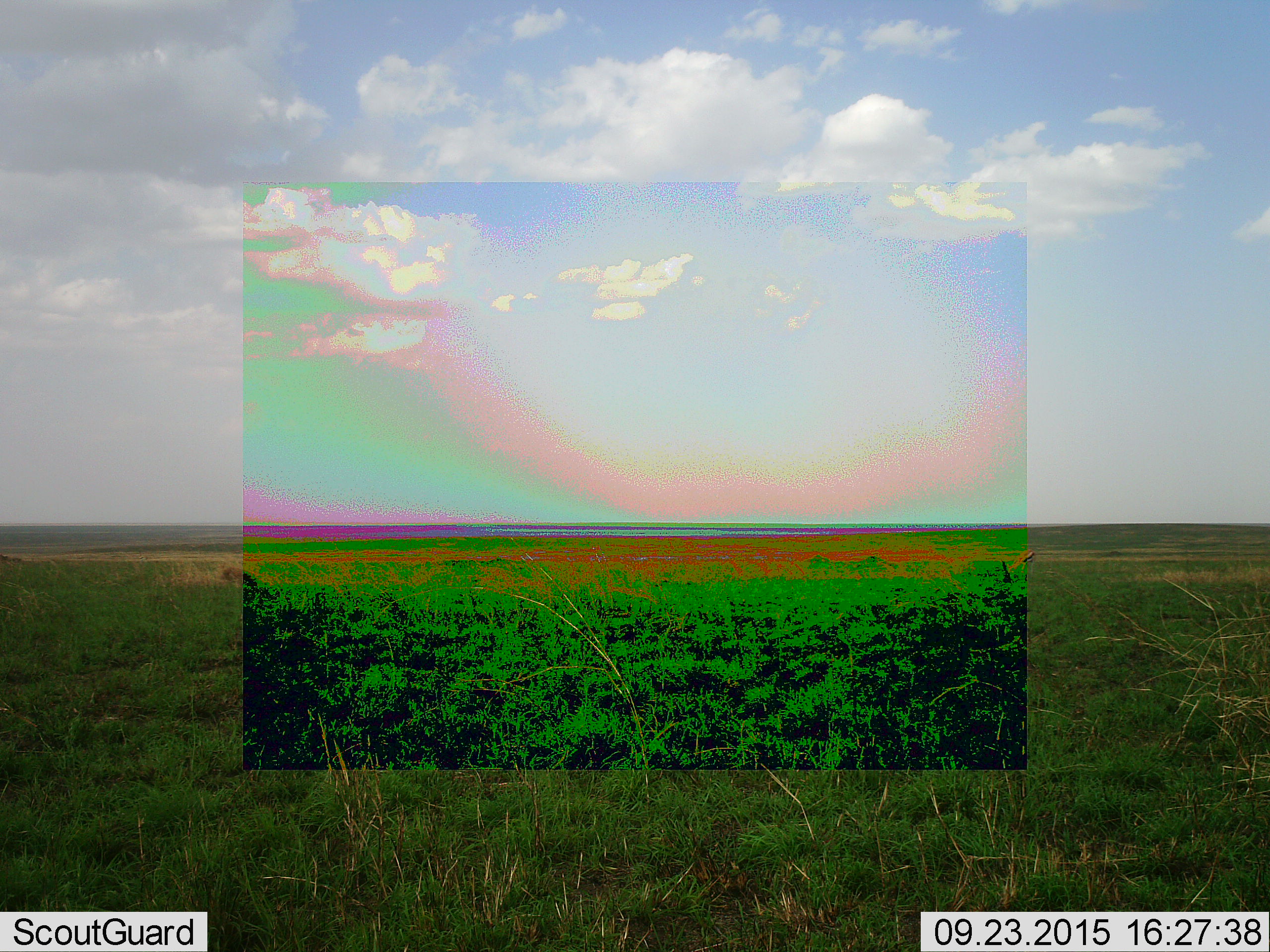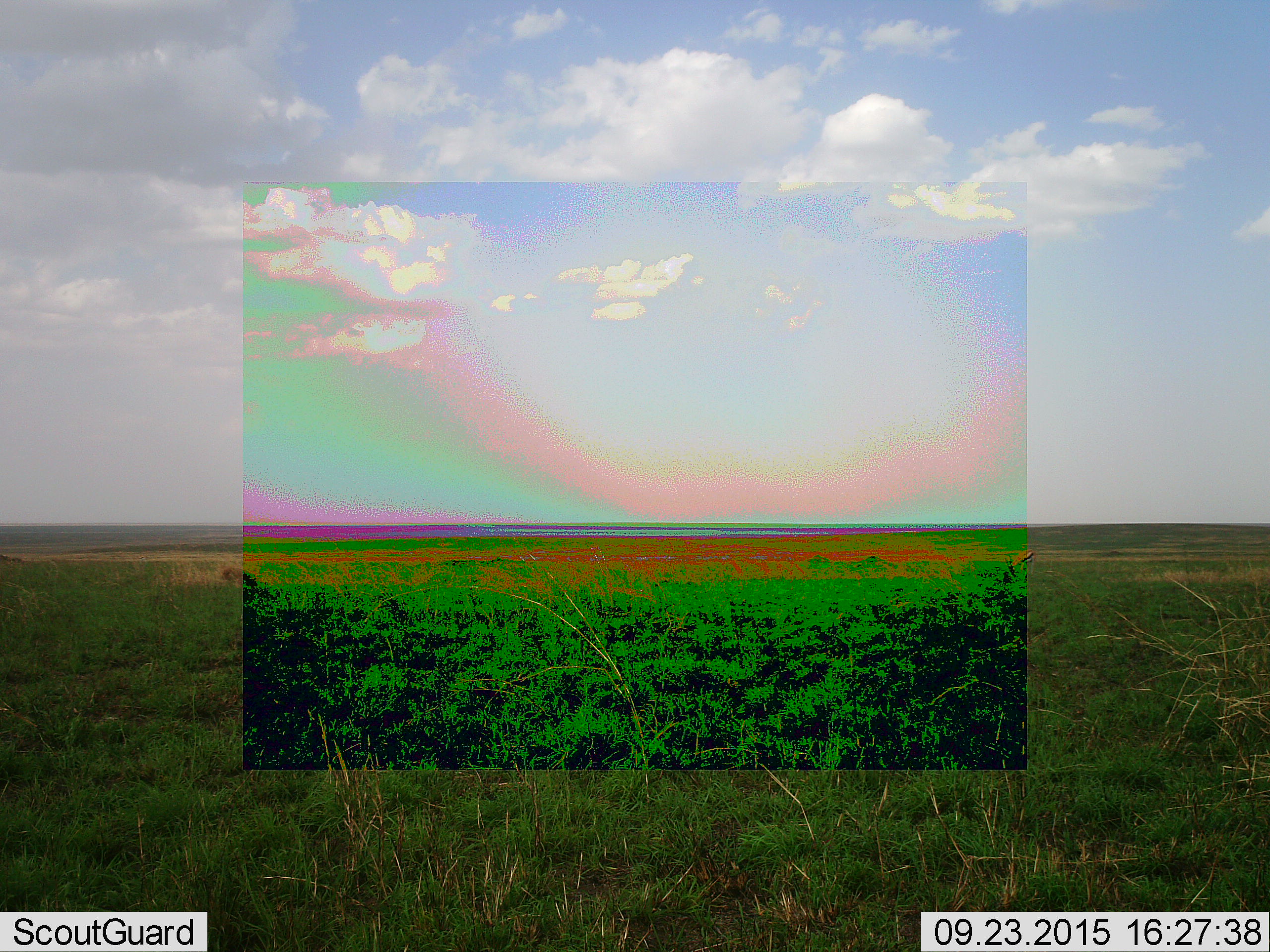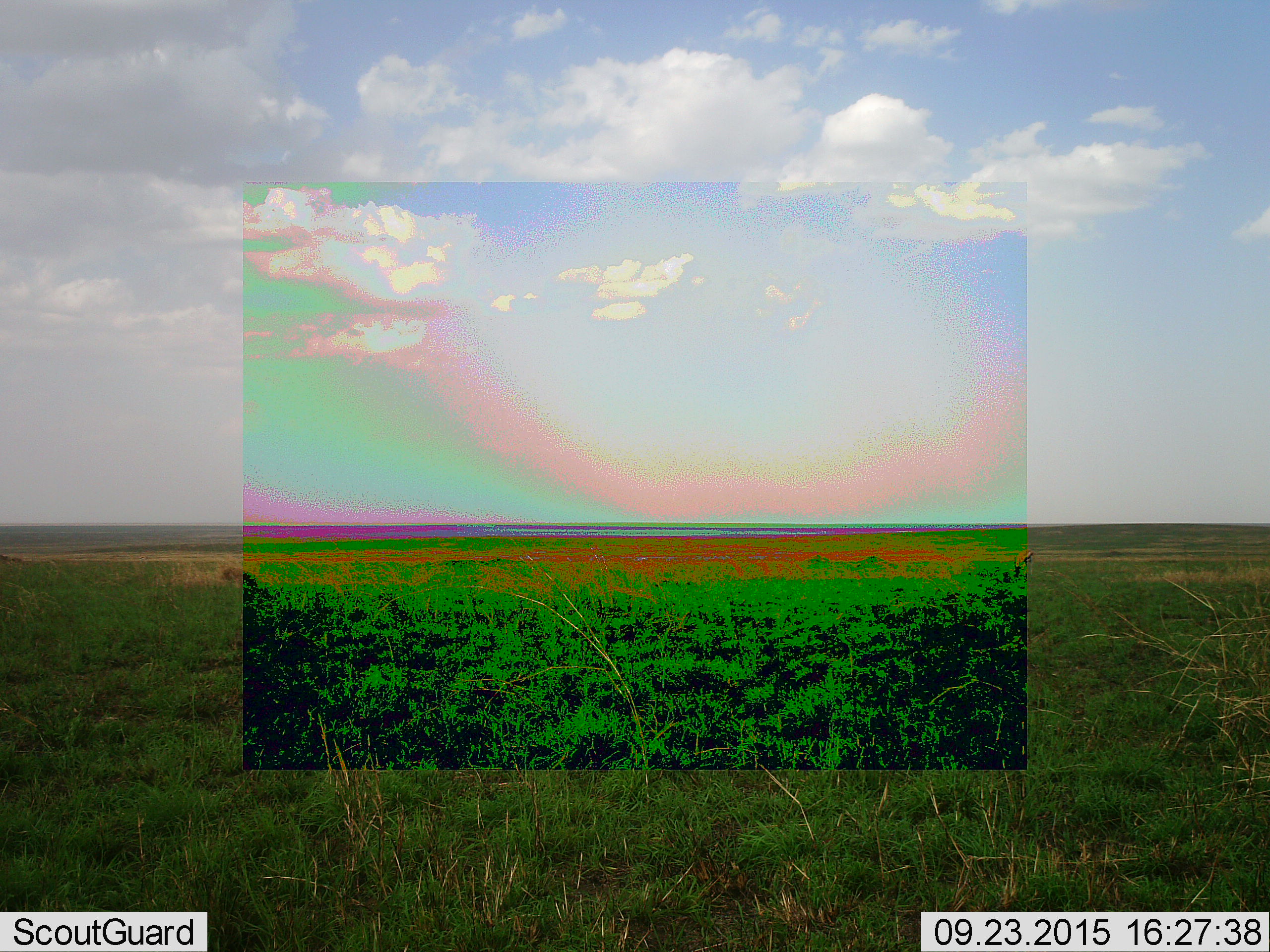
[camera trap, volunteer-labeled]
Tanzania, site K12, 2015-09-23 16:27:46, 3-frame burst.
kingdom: Animalia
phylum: Chordata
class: Mammalia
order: Artiodactyla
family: Bovidae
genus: Eudorcas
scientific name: Eudorcas thomsonii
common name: thomson's gazelle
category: gazellethomsons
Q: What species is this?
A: Gazellethomsons (thomson's gazelle) (Eudorcas thomsonii).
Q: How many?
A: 1.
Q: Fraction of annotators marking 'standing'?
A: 25%.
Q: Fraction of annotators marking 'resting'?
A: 0%.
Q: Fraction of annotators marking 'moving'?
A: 0%.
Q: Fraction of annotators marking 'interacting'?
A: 0%.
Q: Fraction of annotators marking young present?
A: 0%.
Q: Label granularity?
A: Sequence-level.